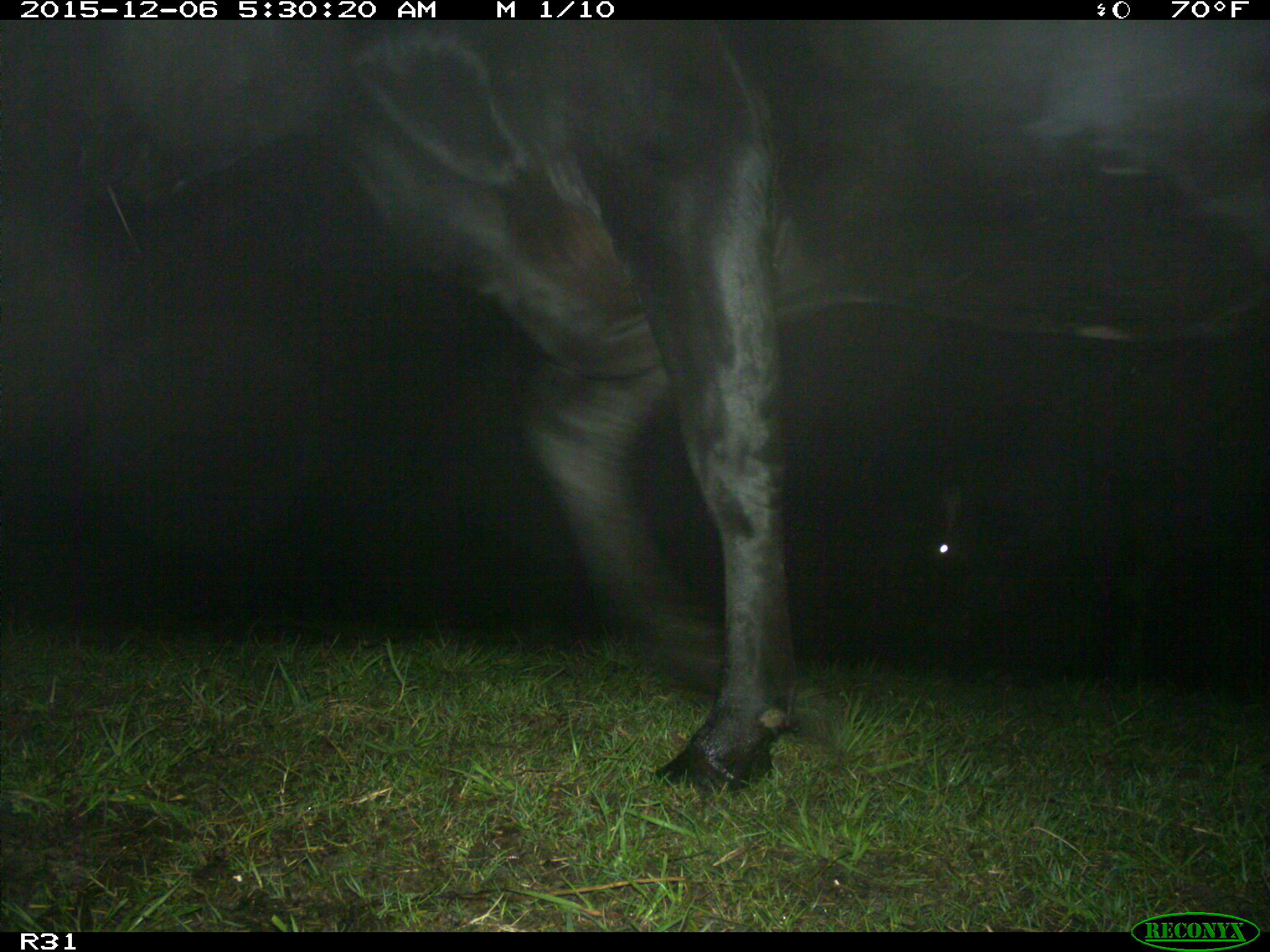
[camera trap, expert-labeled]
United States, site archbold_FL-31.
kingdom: Animalia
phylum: Chordata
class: Mammalia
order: Artiodactyla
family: Bovidae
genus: Bos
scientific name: Bos taurus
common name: domestic cow